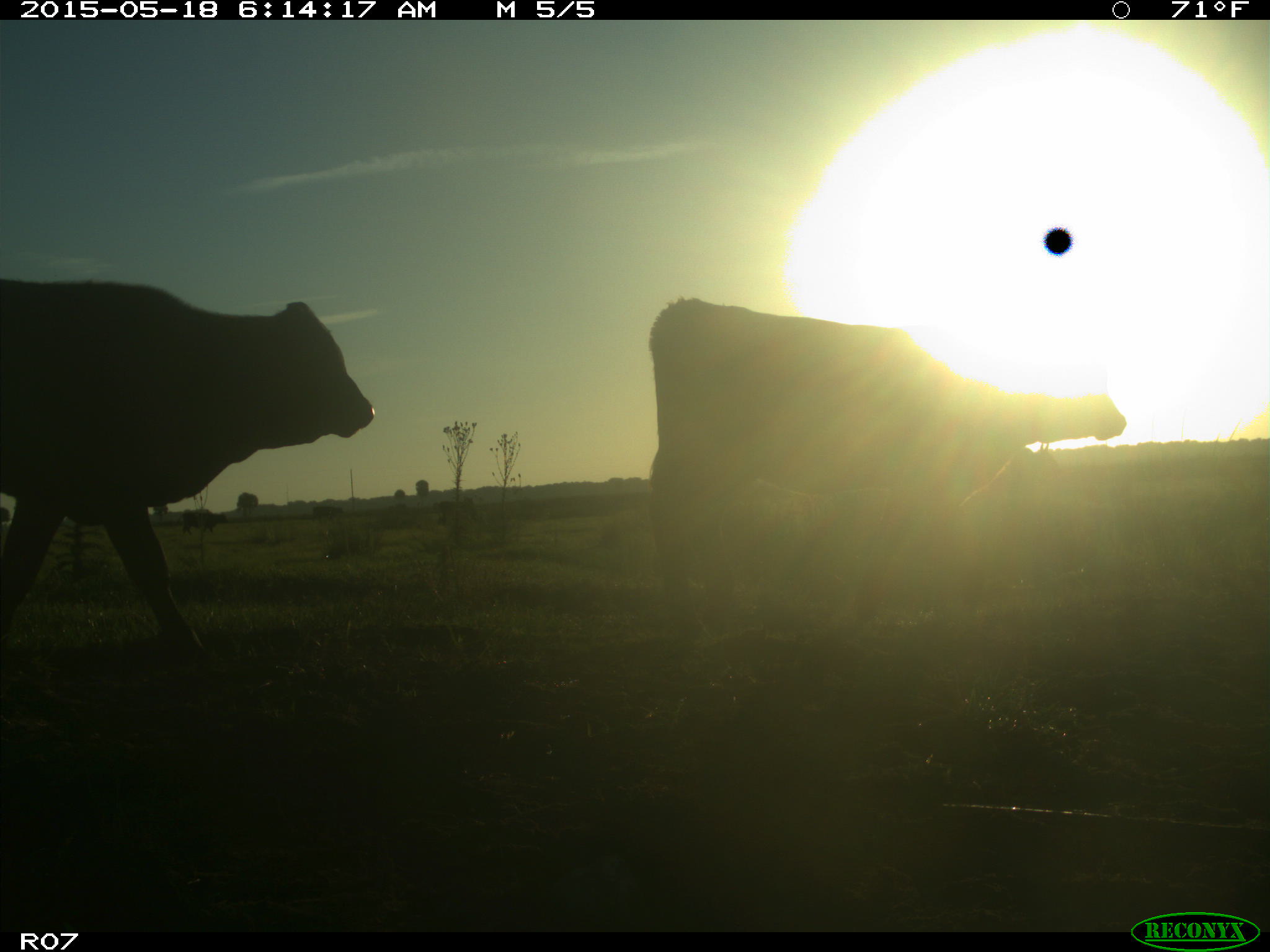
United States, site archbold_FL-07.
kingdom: Animalia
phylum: Chordata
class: Mammalia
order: Artiodactyla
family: Bovidae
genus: Bos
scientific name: Bos taurus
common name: domestic cow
Bos taurus (domestic cow).